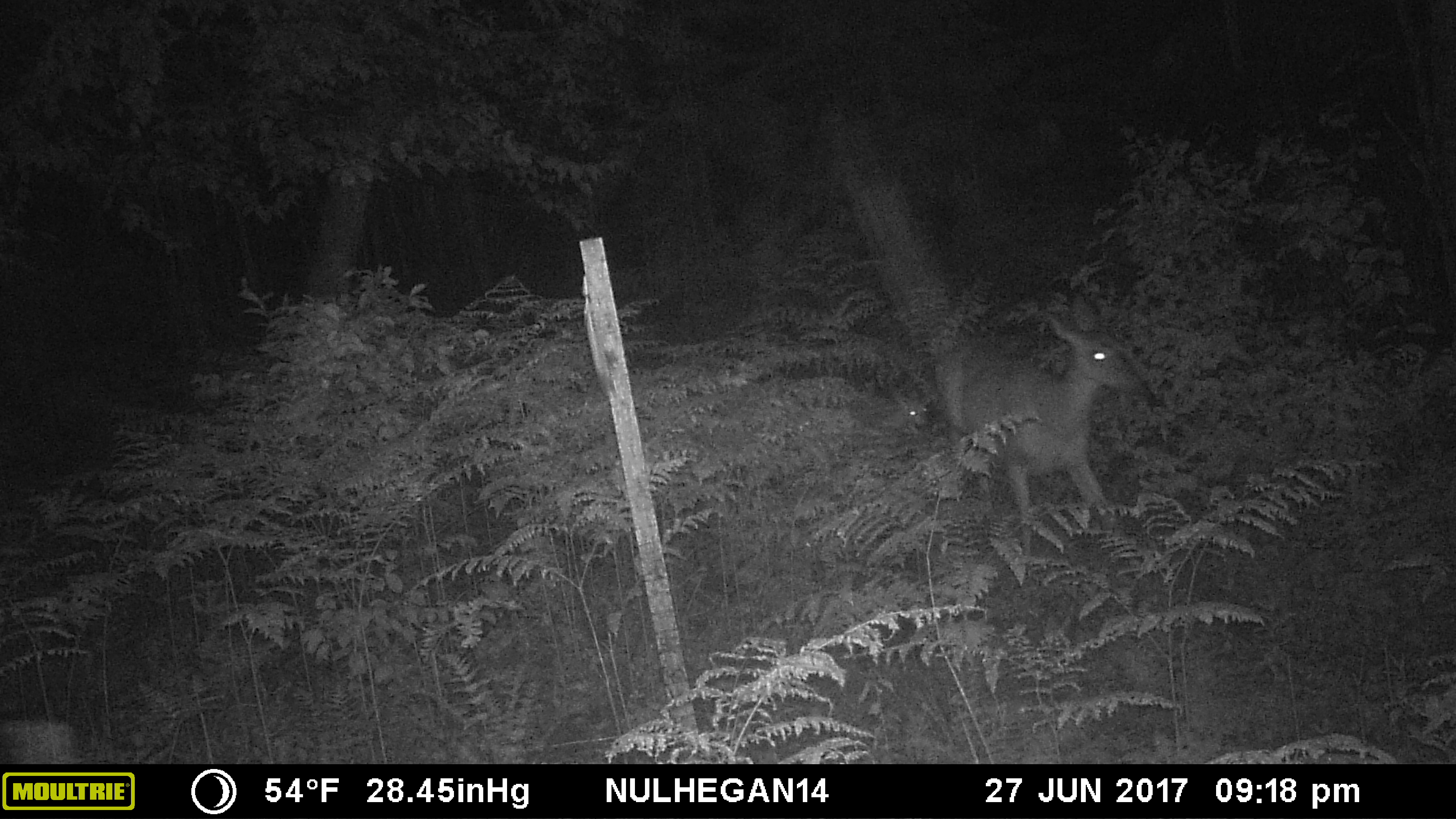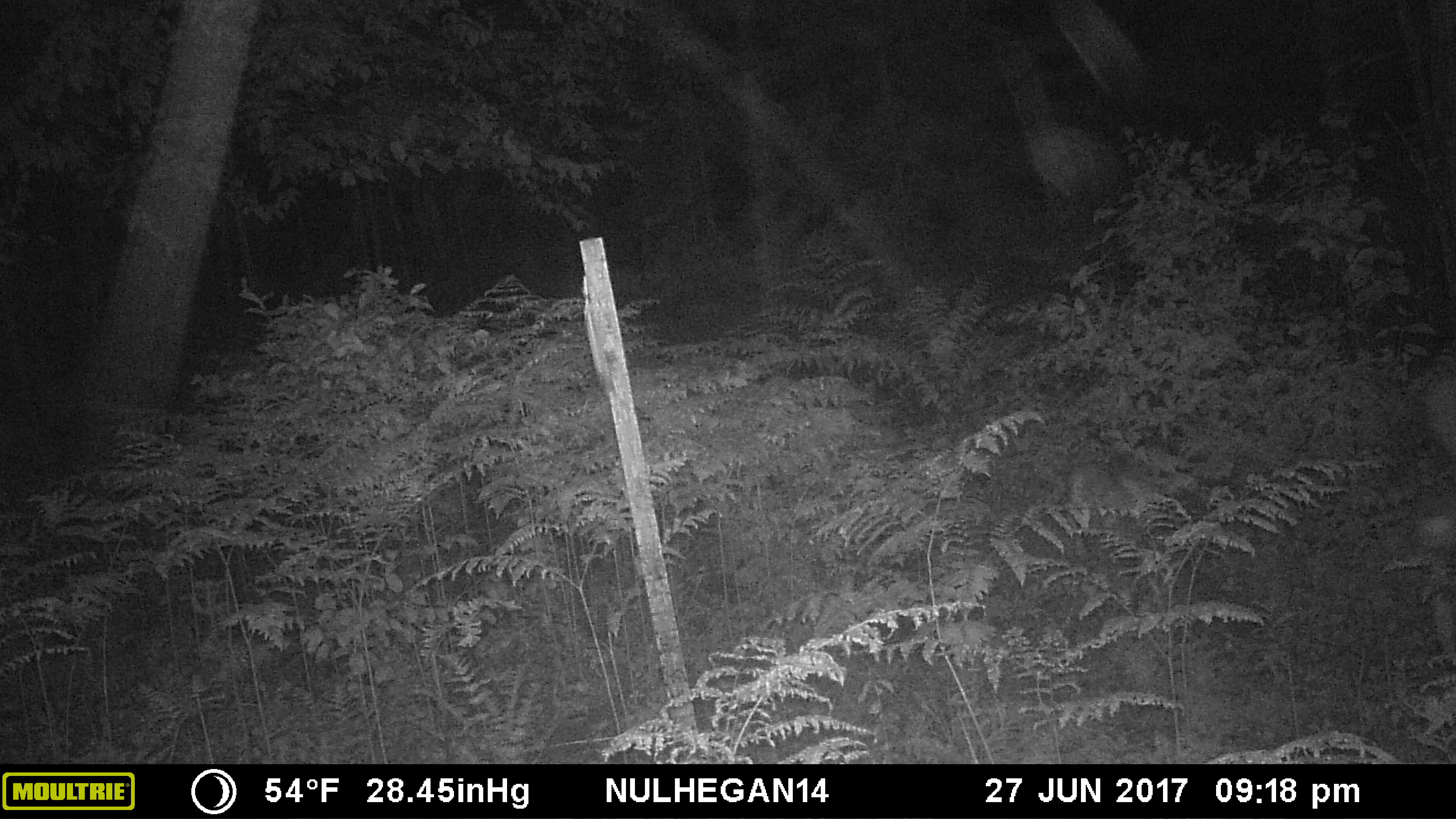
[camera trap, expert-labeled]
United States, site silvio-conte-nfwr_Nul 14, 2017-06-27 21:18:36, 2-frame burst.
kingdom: Animalia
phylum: Chordata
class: Mammalia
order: Artiodactyla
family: Cervidae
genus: Odocoileus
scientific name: Odocoileus virginianus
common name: white-tailed deer